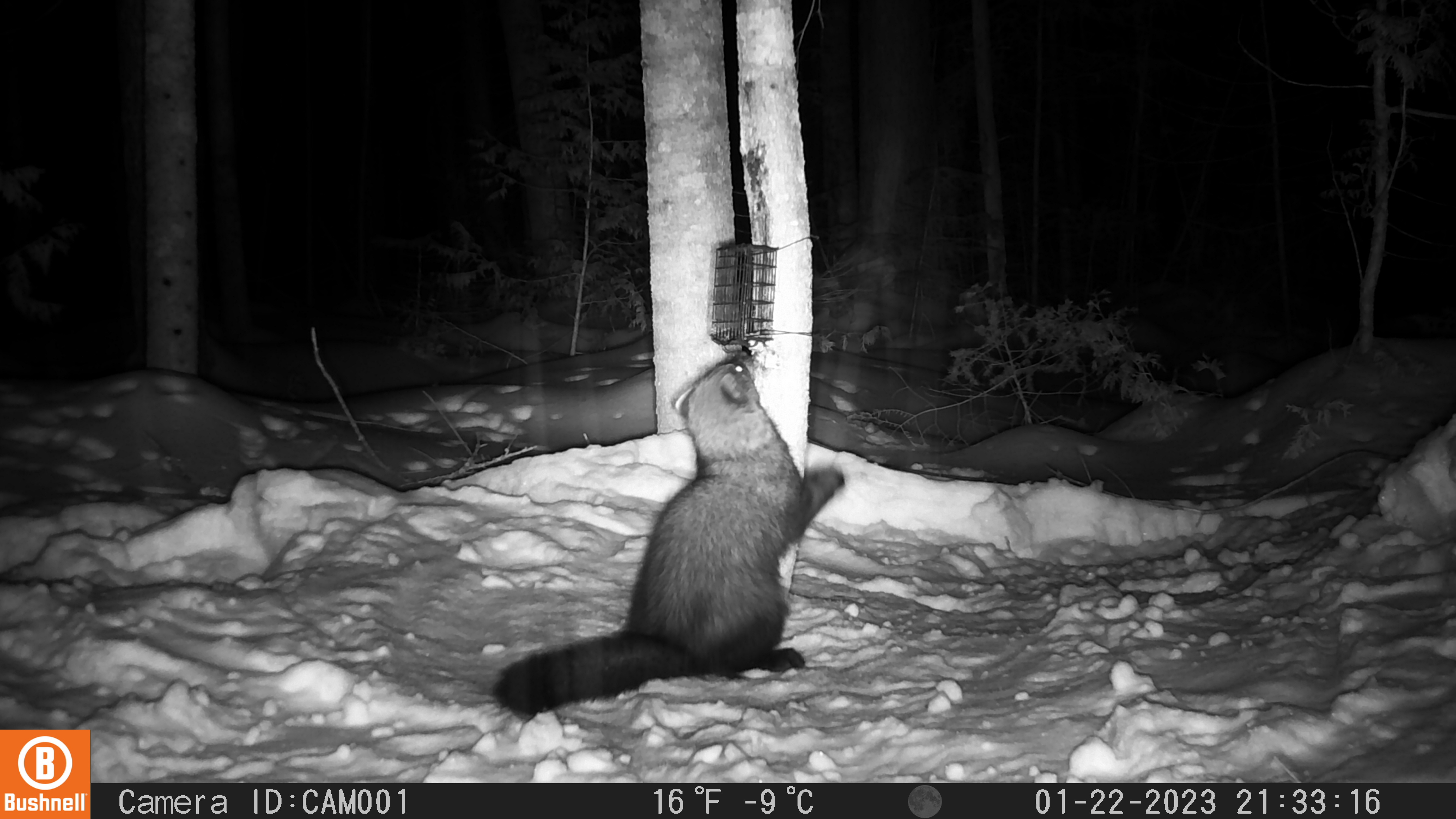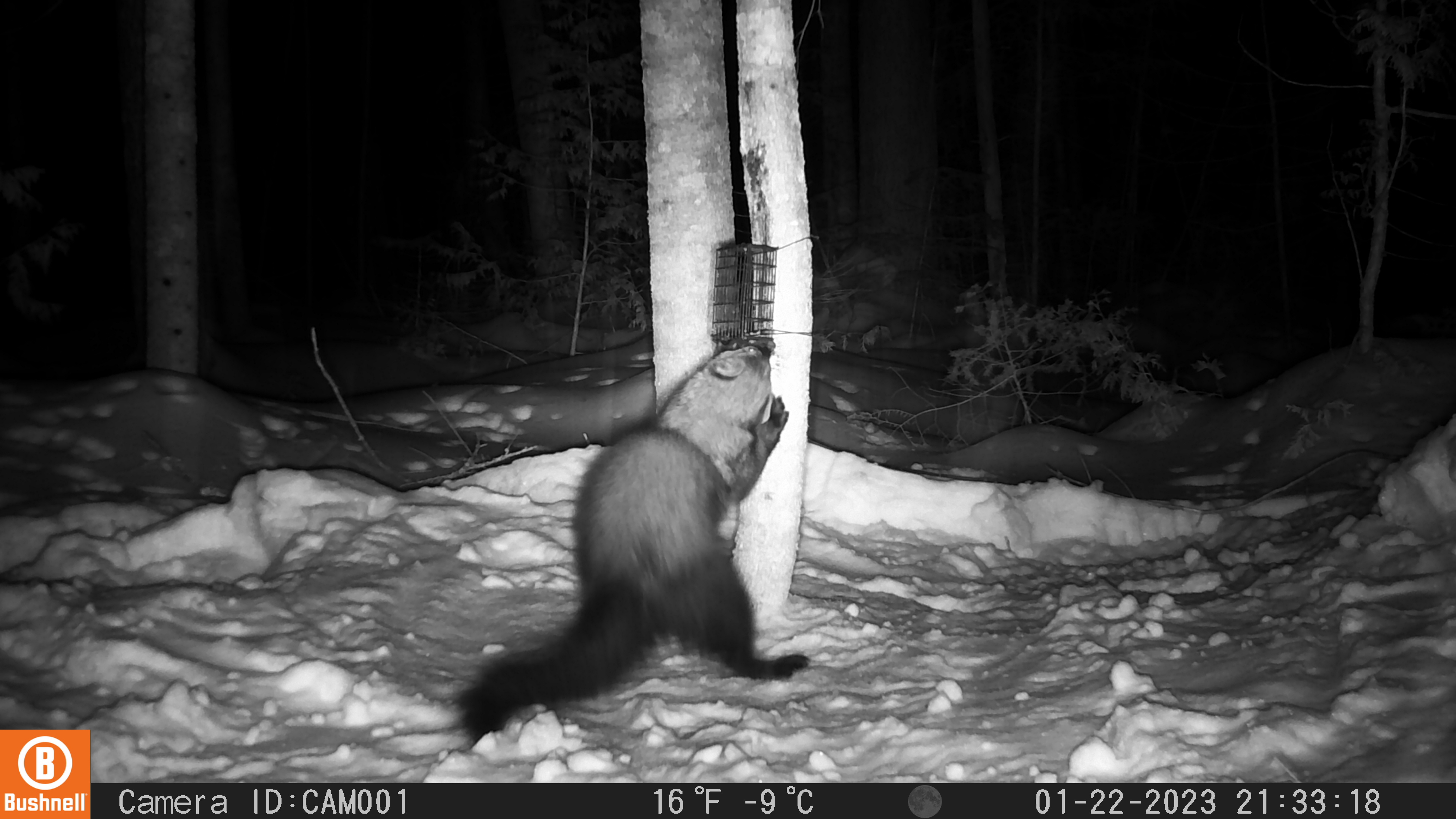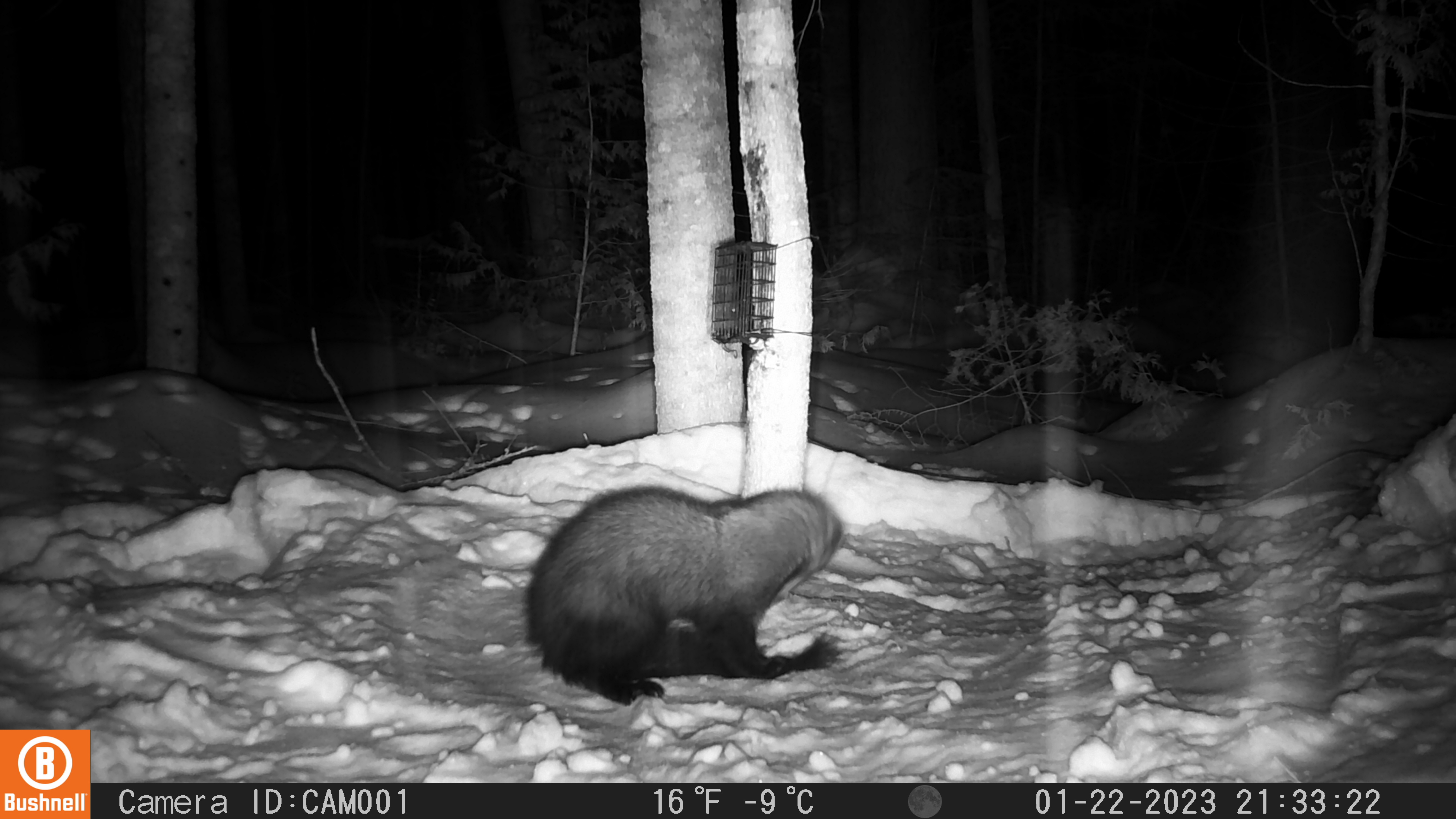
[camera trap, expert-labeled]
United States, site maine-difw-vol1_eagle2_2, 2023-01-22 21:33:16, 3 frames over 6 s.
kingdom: Animalia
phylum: Chordata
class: Mammalia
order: Carnivora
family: Mustelidae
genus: Pekania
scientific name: Pekania pennanti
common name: fisher